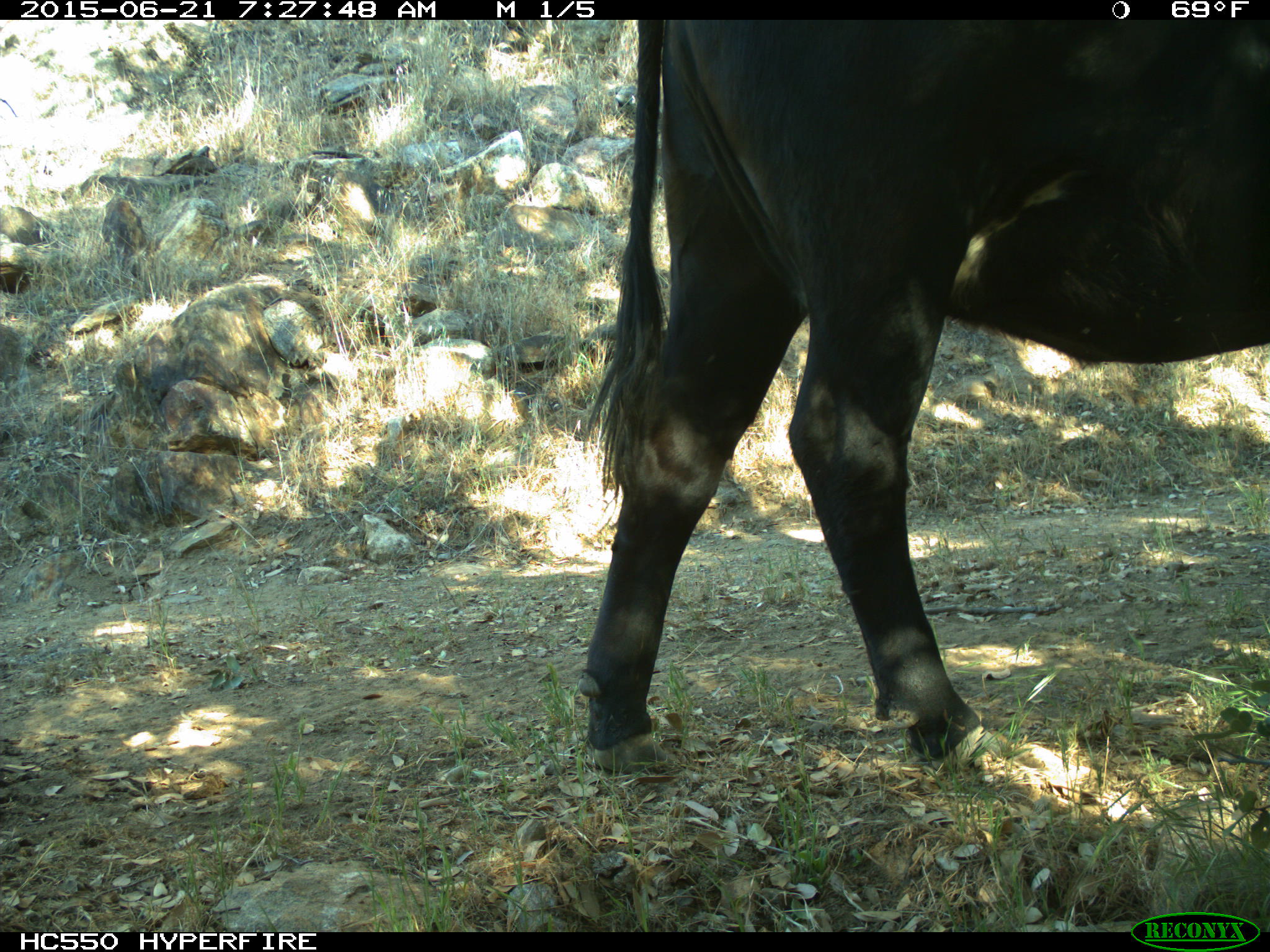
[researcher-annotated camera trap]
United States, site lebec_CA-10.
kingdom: Animalia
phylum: Chordata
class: Mammalia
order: Artiodactyla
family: Bovidae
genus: Bos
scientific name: Bos taurus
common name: domestic cow